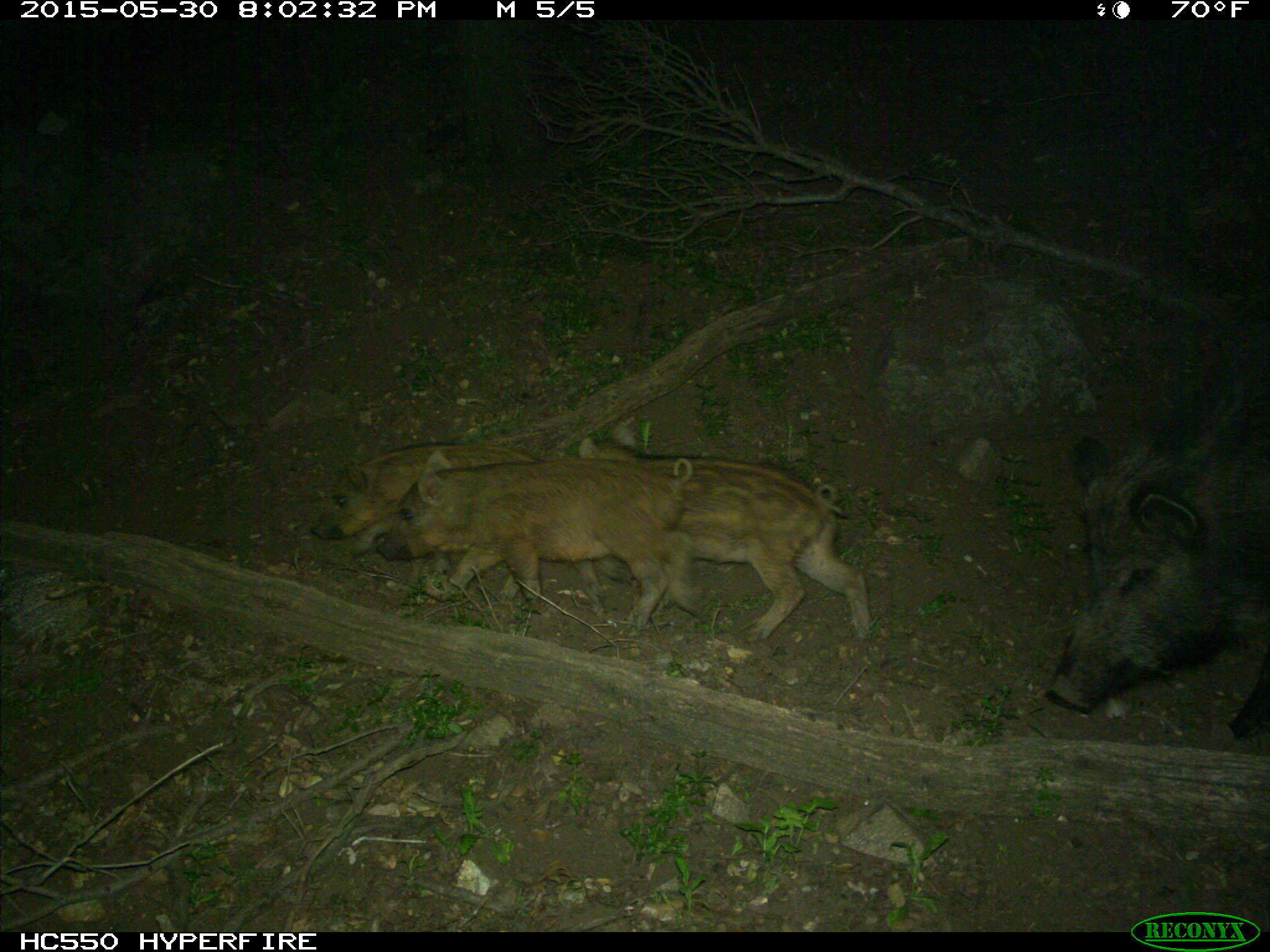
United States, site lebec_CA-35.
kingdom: Animalia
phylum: Chordata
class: Mammalia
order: Artiodactyla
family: Suidae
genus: Sus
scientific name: Sus scrofa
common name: wild boar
Sus scrofa (wild boar).